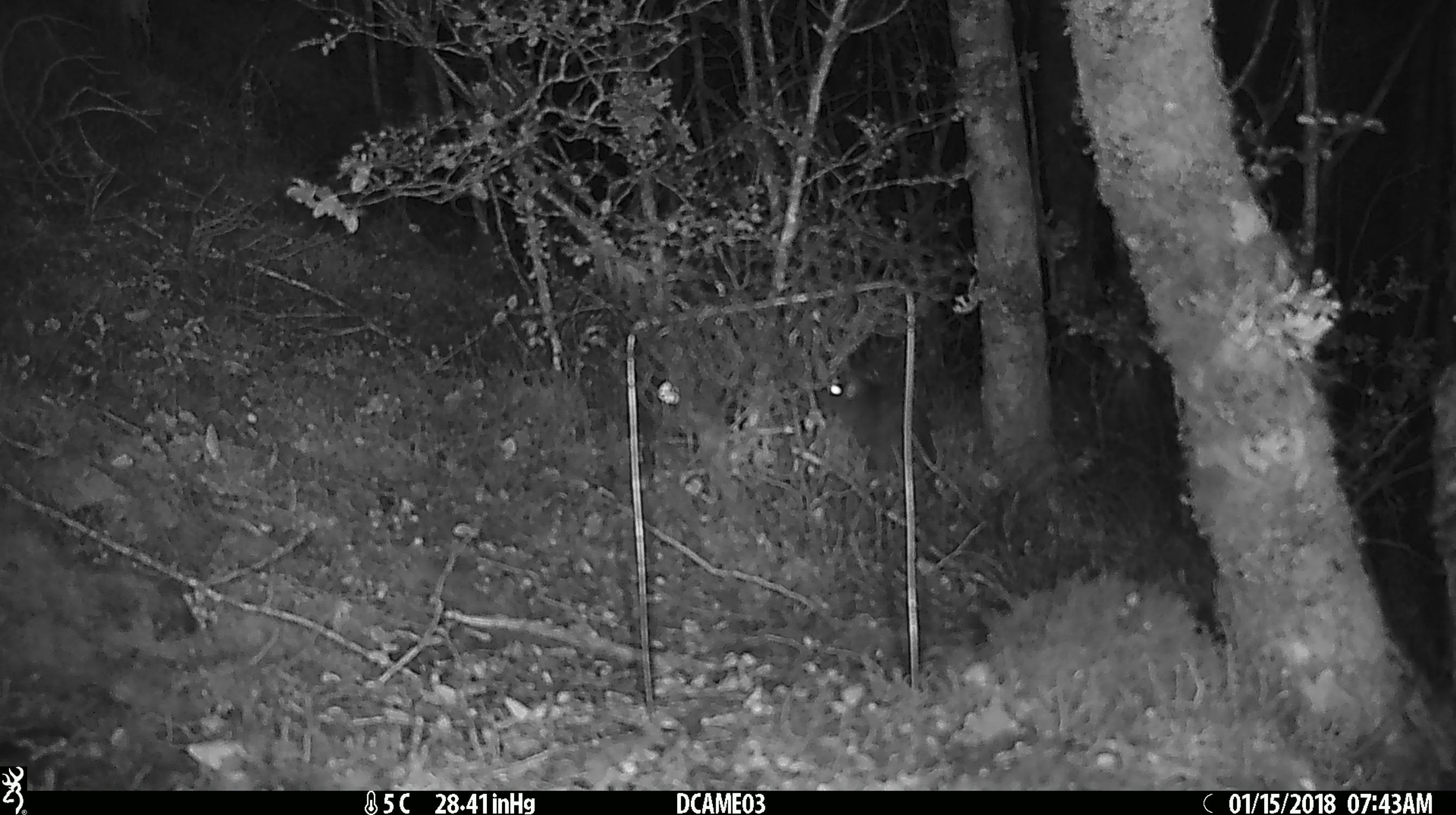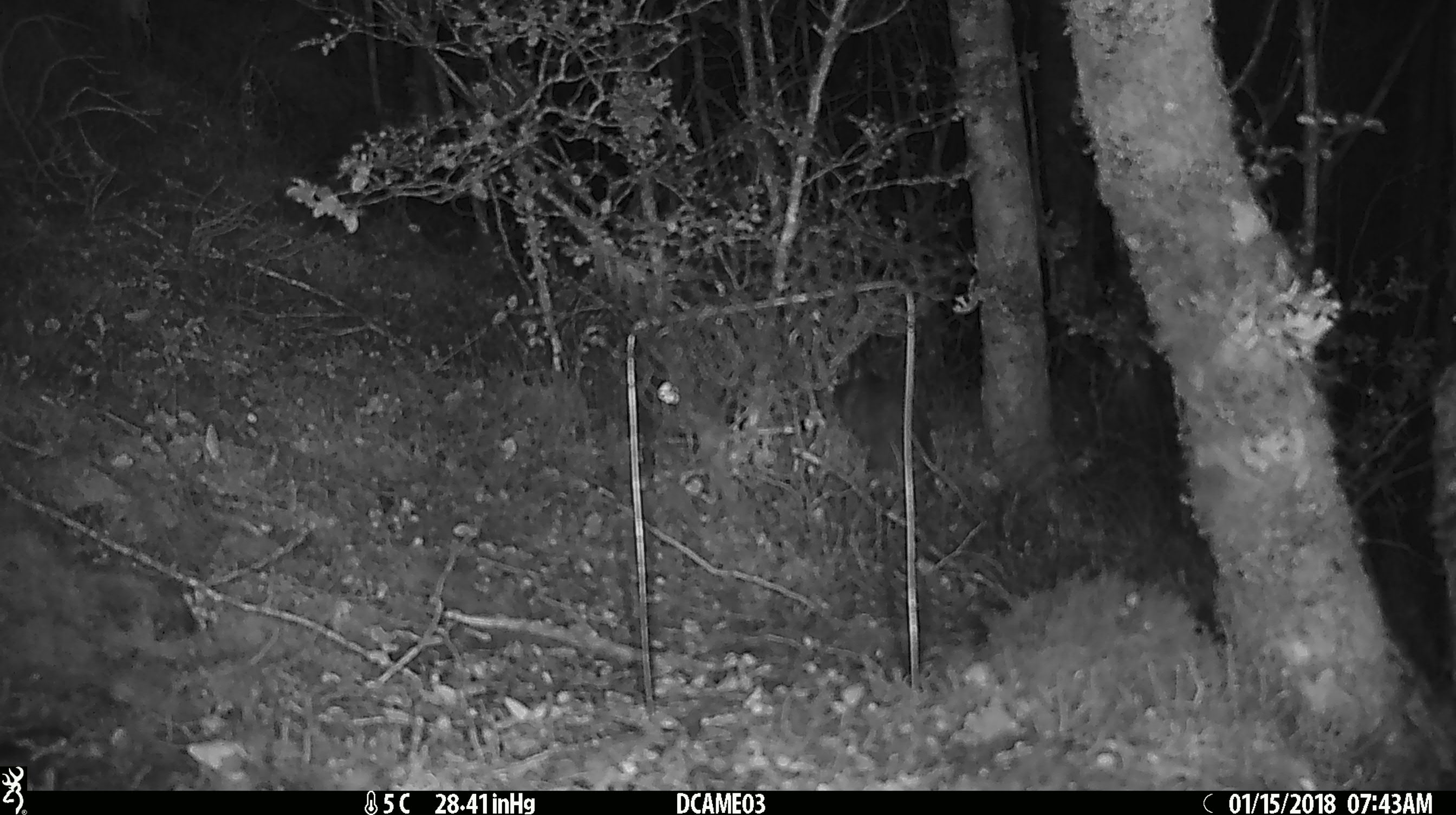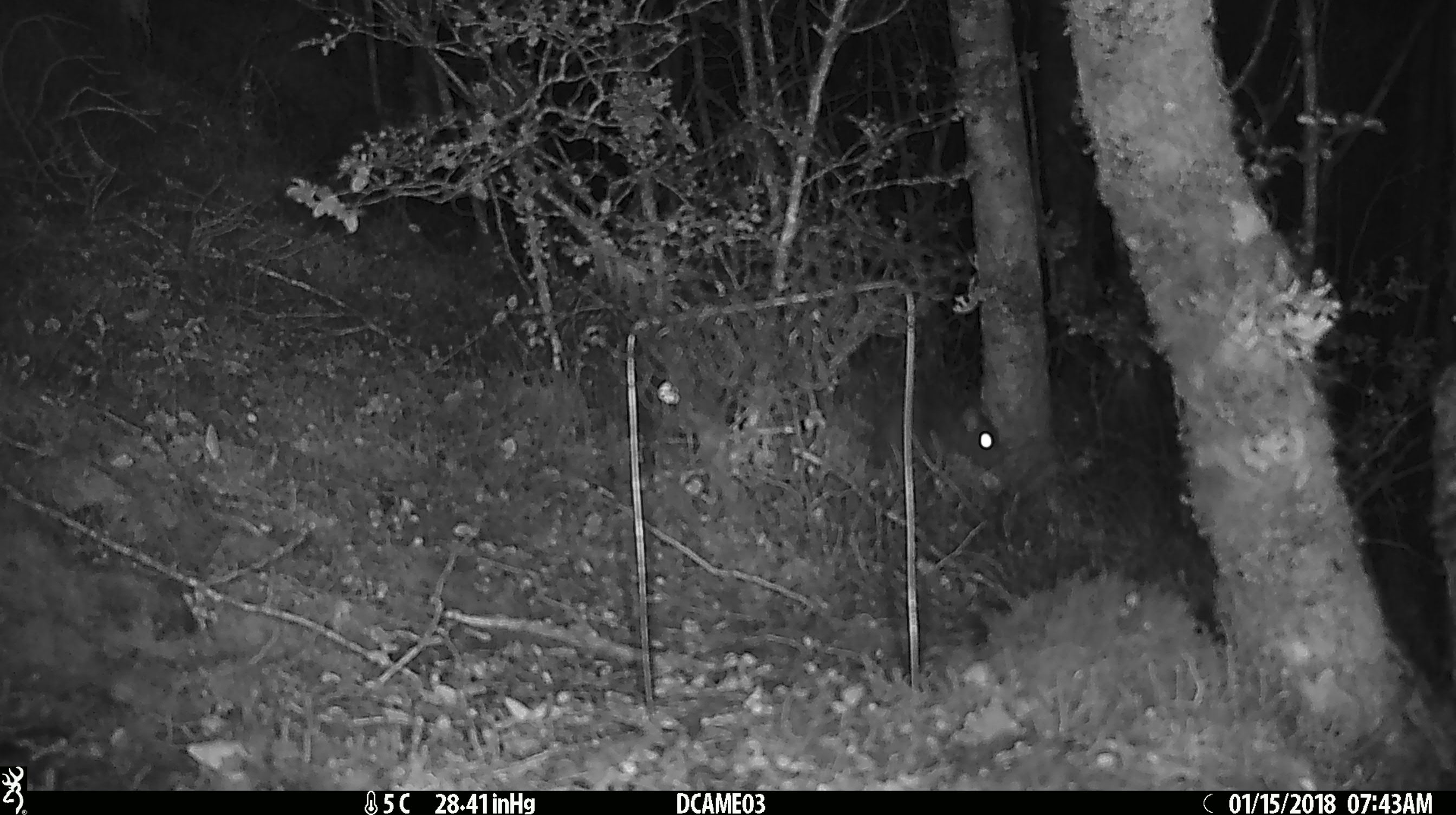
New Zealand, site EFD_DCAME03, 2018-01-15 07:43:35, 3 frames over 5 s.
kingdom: Animalia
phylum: Chordata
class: Mammalia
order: Rodentia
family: Muridae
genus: Rattus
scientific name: Rattus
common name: rat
Rat (Rattus).